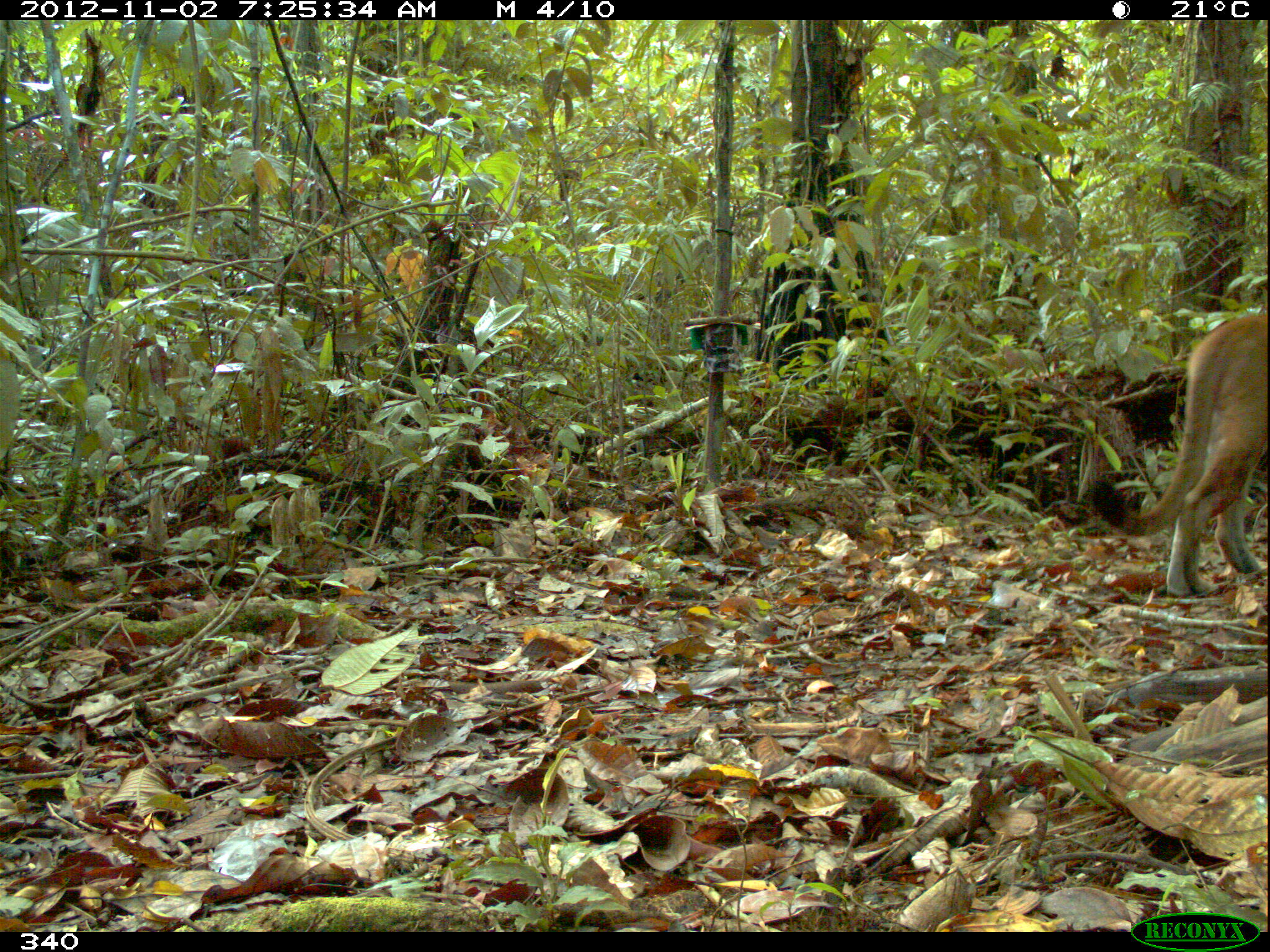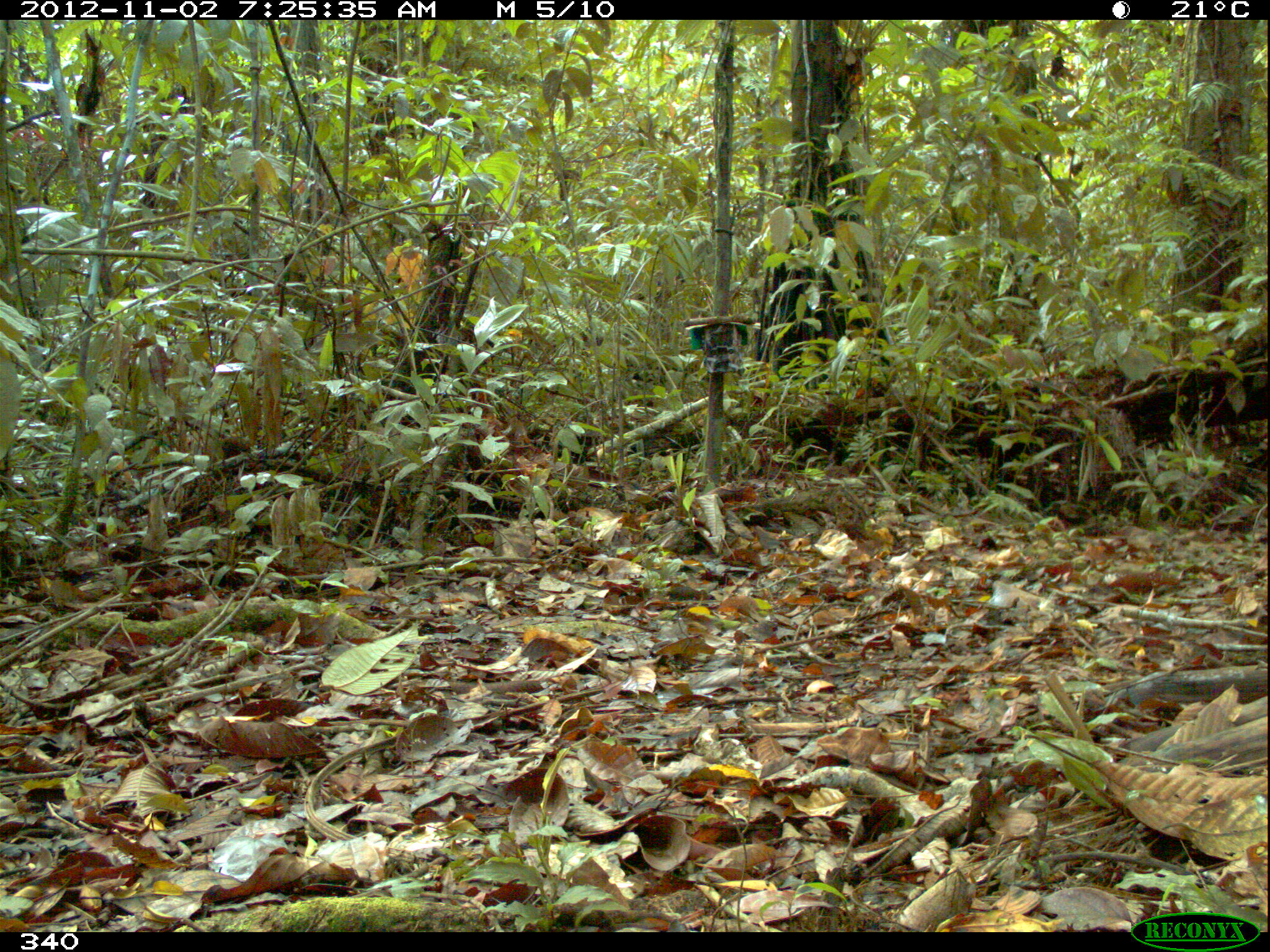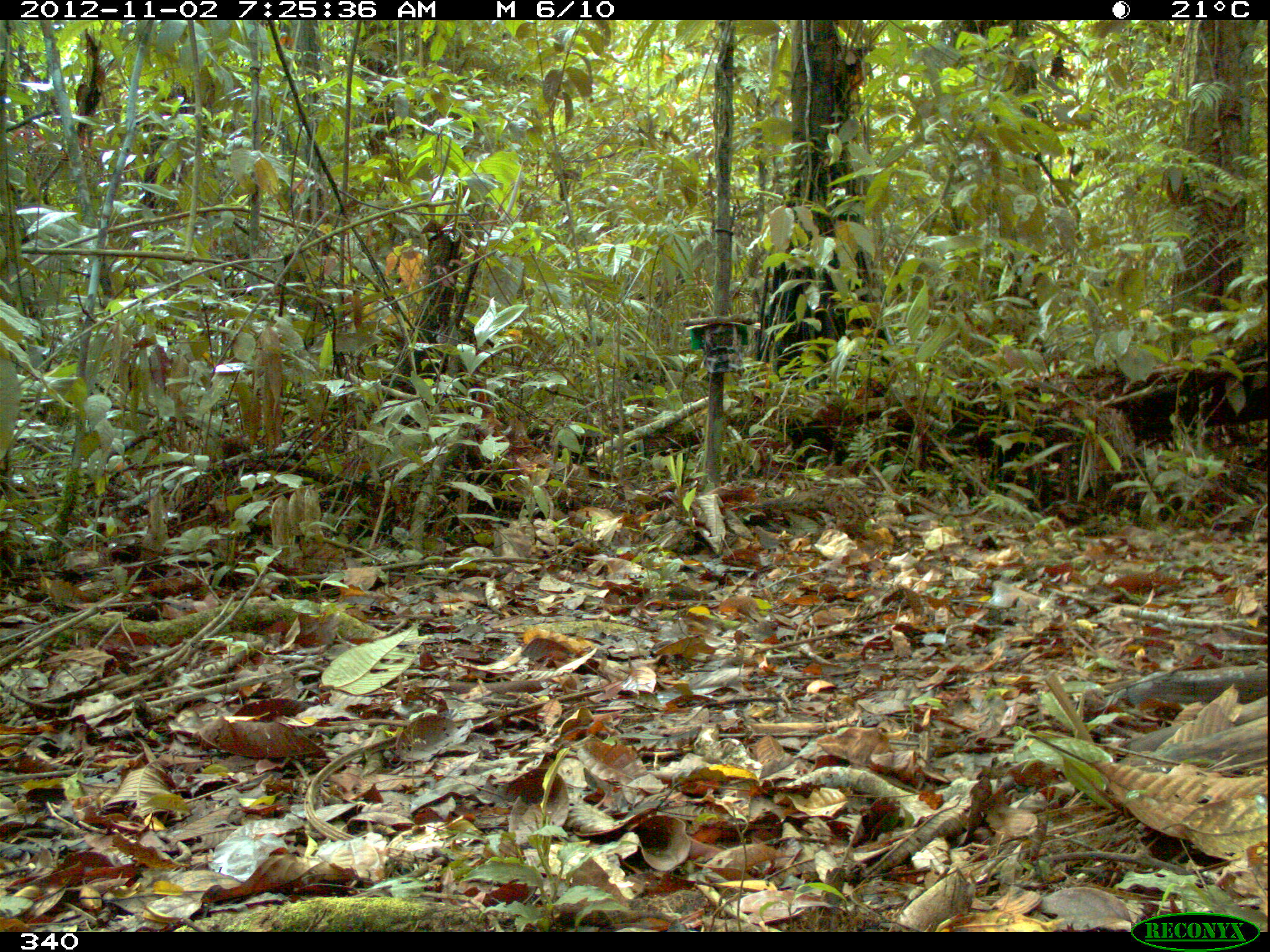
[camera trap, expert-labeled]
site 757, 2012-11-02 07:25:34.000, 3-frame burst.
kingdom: Animalia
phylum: Chordata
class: Mammalia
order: Carnivora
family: Felidae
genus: Puma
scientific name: Puma concolor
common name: mountain lion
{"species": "Puma concolor (mountain lion)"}